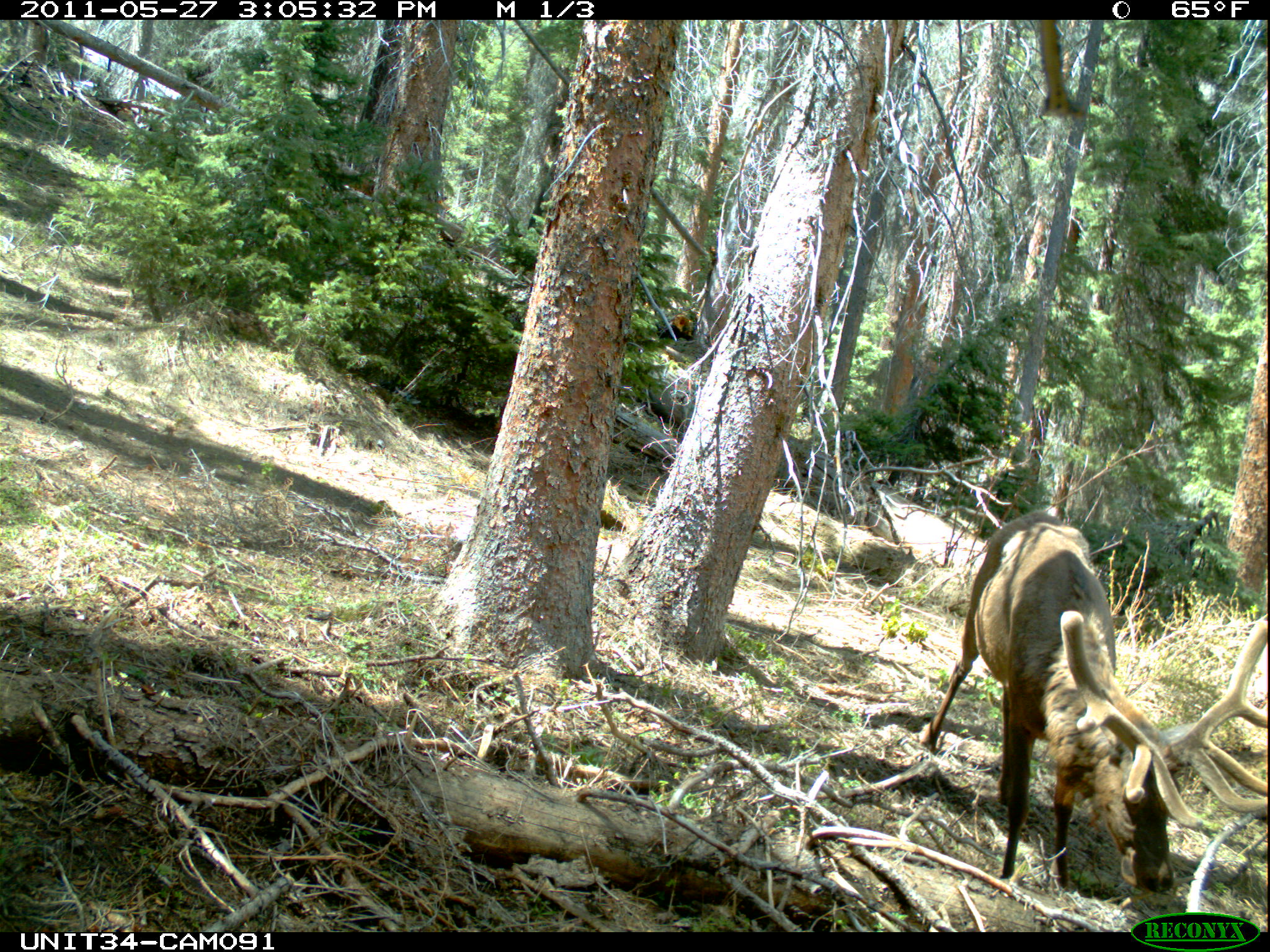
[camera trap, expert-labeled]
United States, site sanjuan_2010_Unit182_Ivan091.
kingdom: Animalia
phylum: Chordata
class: Mammalia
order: Artiodactyla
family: Cervidae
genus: Cervus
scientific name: Cervus elaphus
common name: red deer